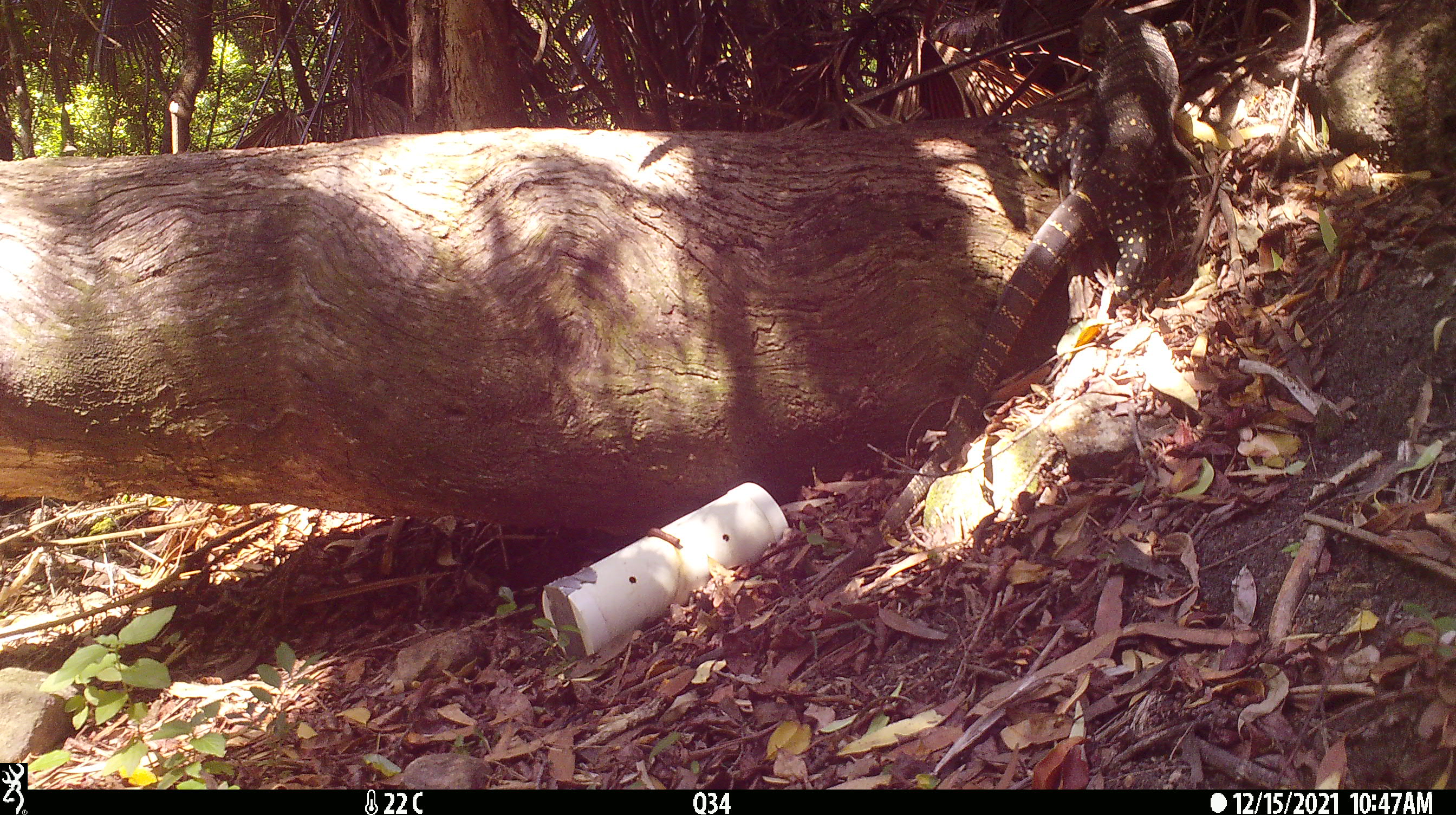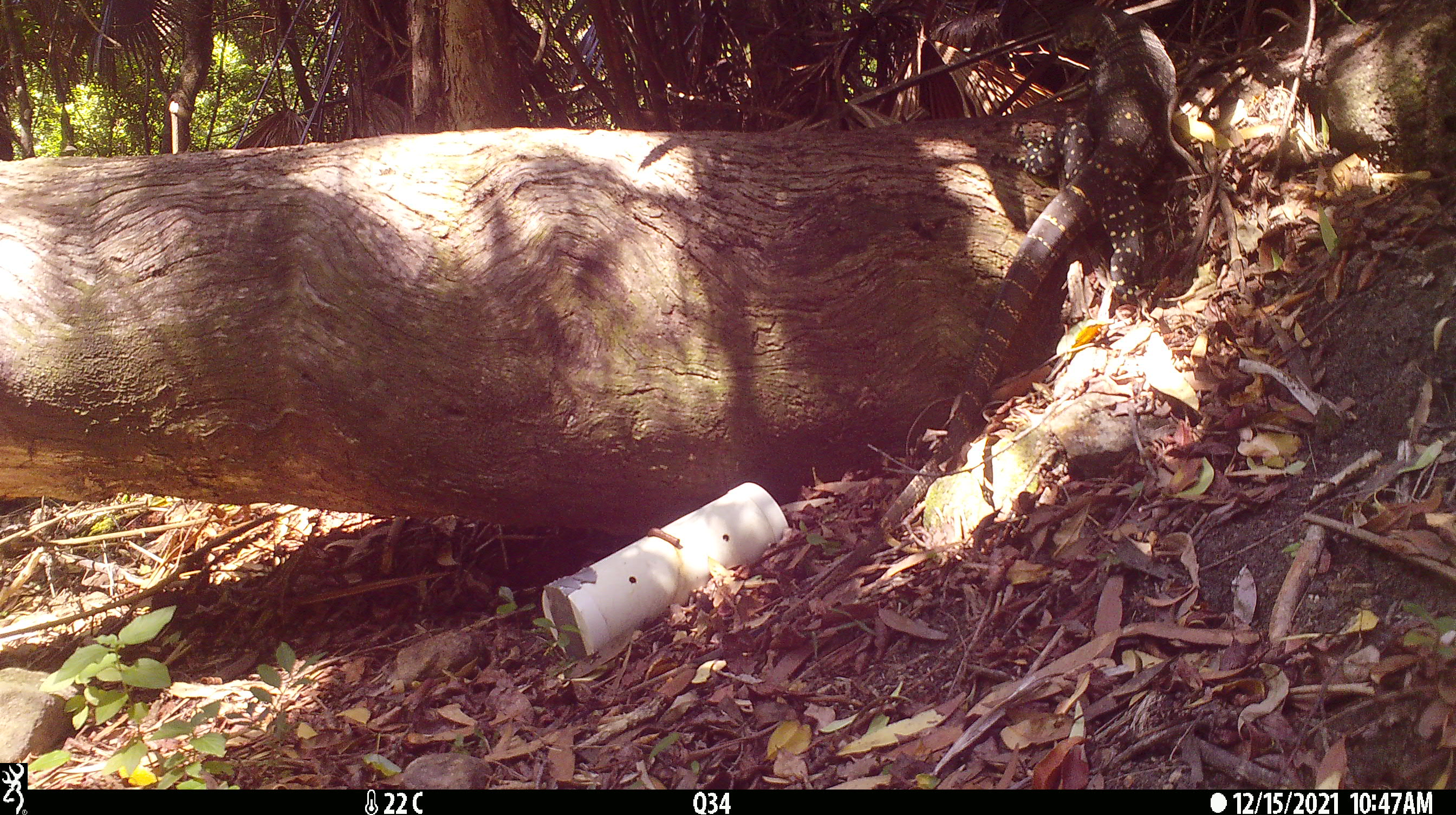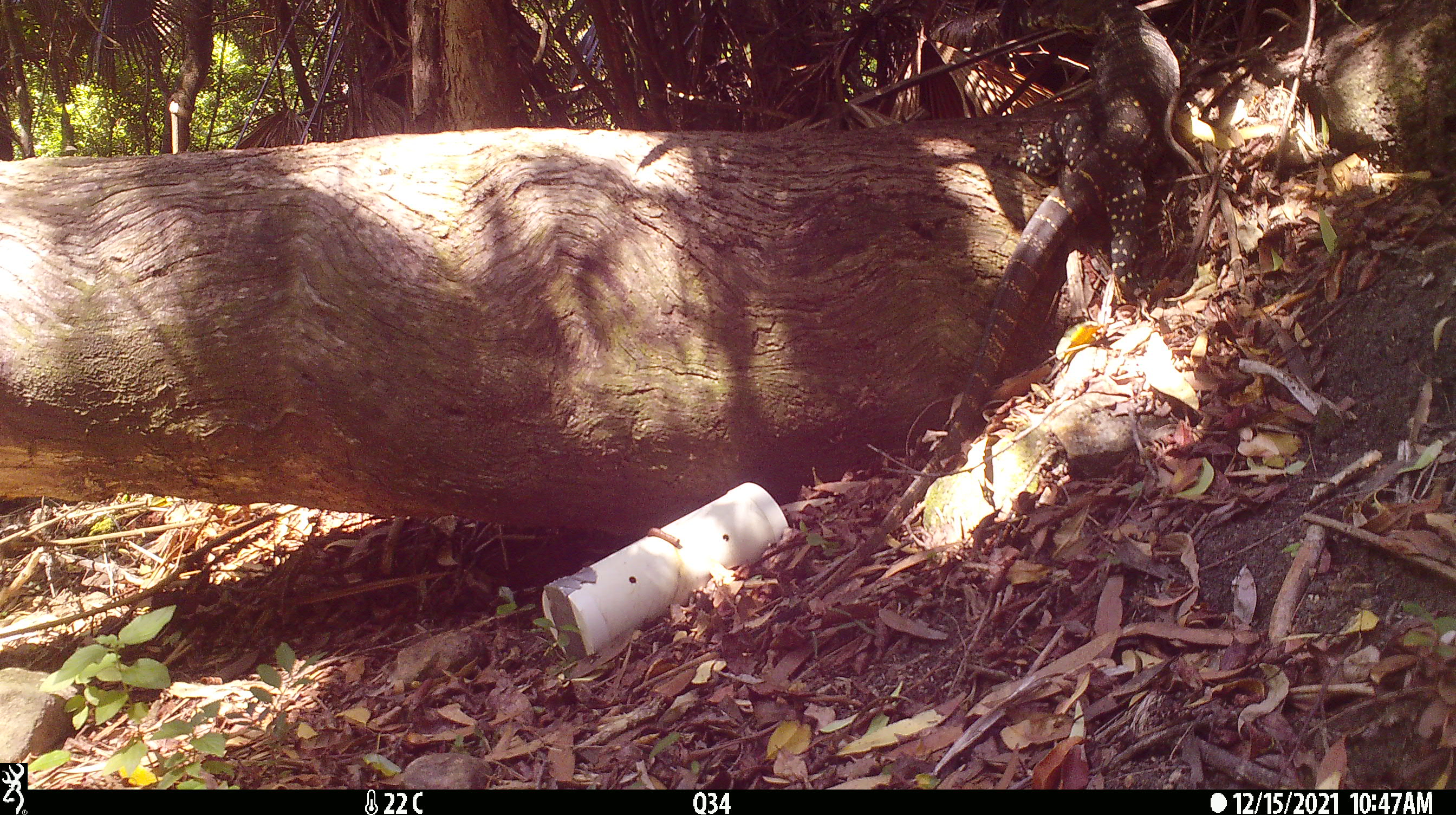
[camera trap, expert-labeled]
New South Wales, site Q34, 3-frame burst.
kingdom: Animalia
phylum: Chordata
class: Reptilia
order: Squamata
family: Varanidae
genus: Varanus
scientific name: Varanus varius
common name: lace monitor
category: goanna